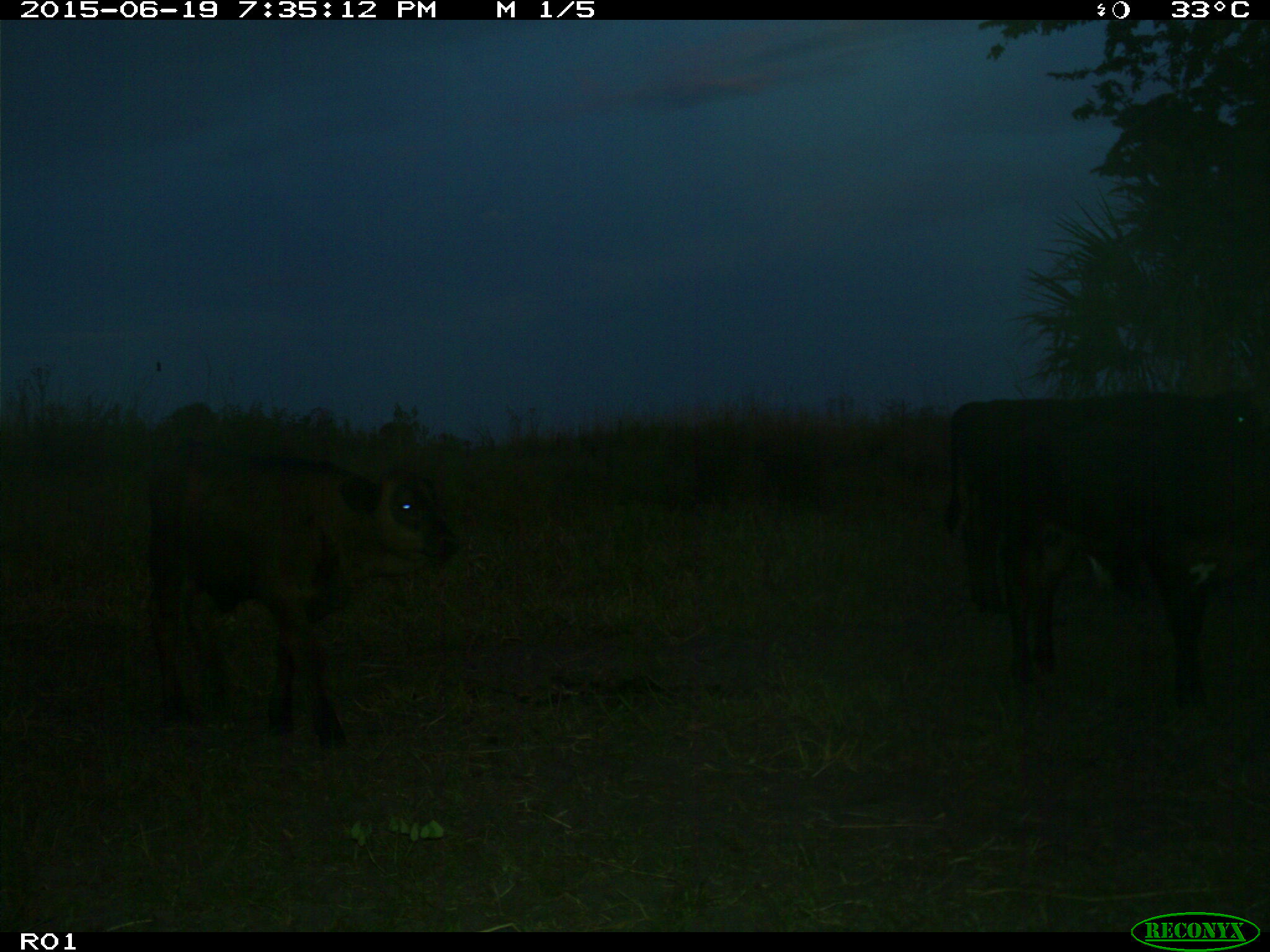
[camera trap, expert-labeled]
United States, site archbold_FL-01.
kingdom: Animalia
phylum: Chordata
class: Mammalia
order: Artiodactyla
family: Bovidae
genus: Bos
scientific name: Bos taurus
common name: domestic cow